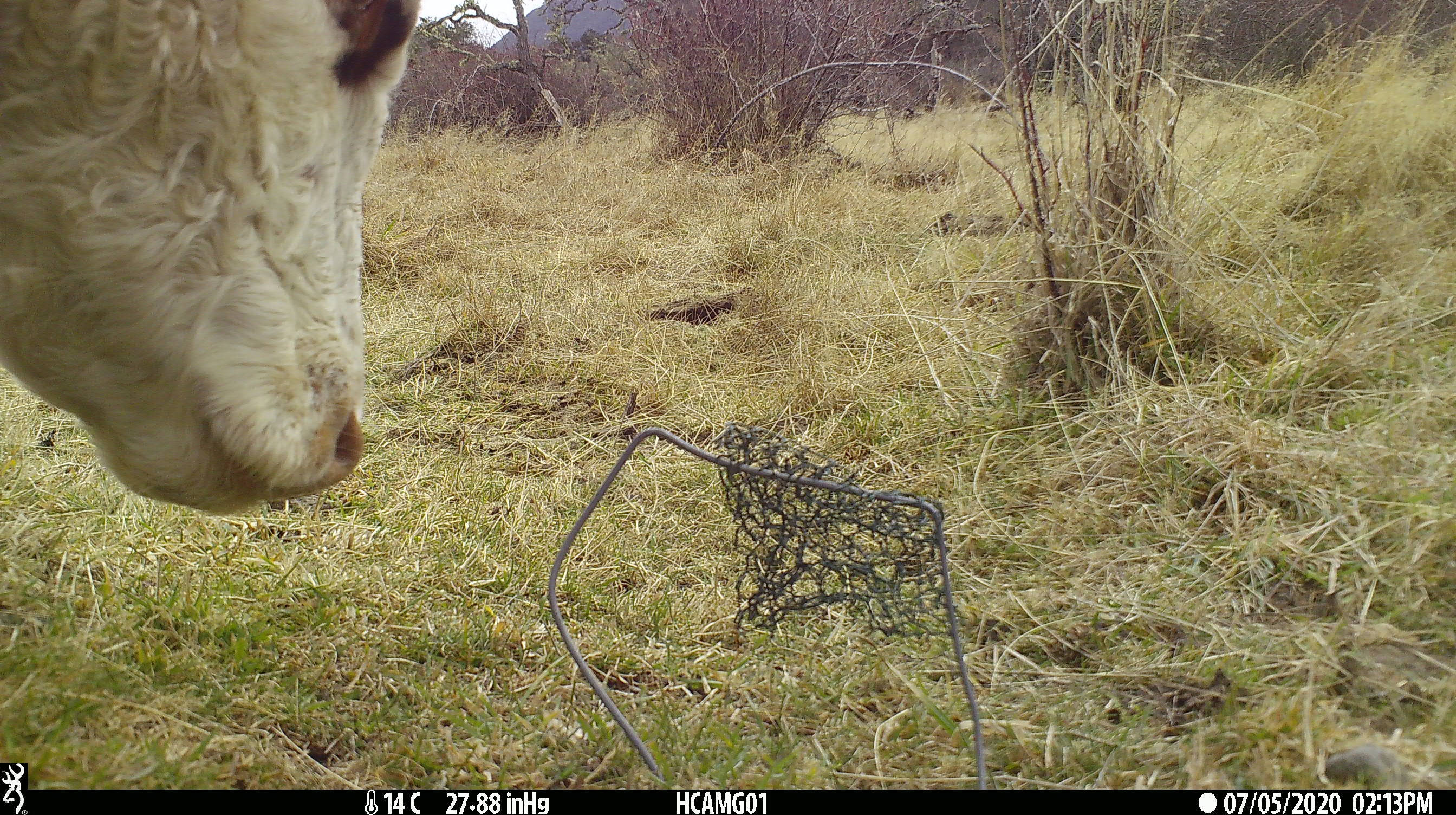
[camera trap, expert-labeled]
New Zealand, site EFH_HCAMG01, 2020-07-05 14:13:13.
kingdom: Animalia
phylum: Chordata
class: Mammalia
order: Artiodactyla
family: Bovidae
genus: Bos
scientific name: Bos taurus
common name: domestic cow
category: cow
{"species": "cow (domestic cow) (Bos taurus)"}